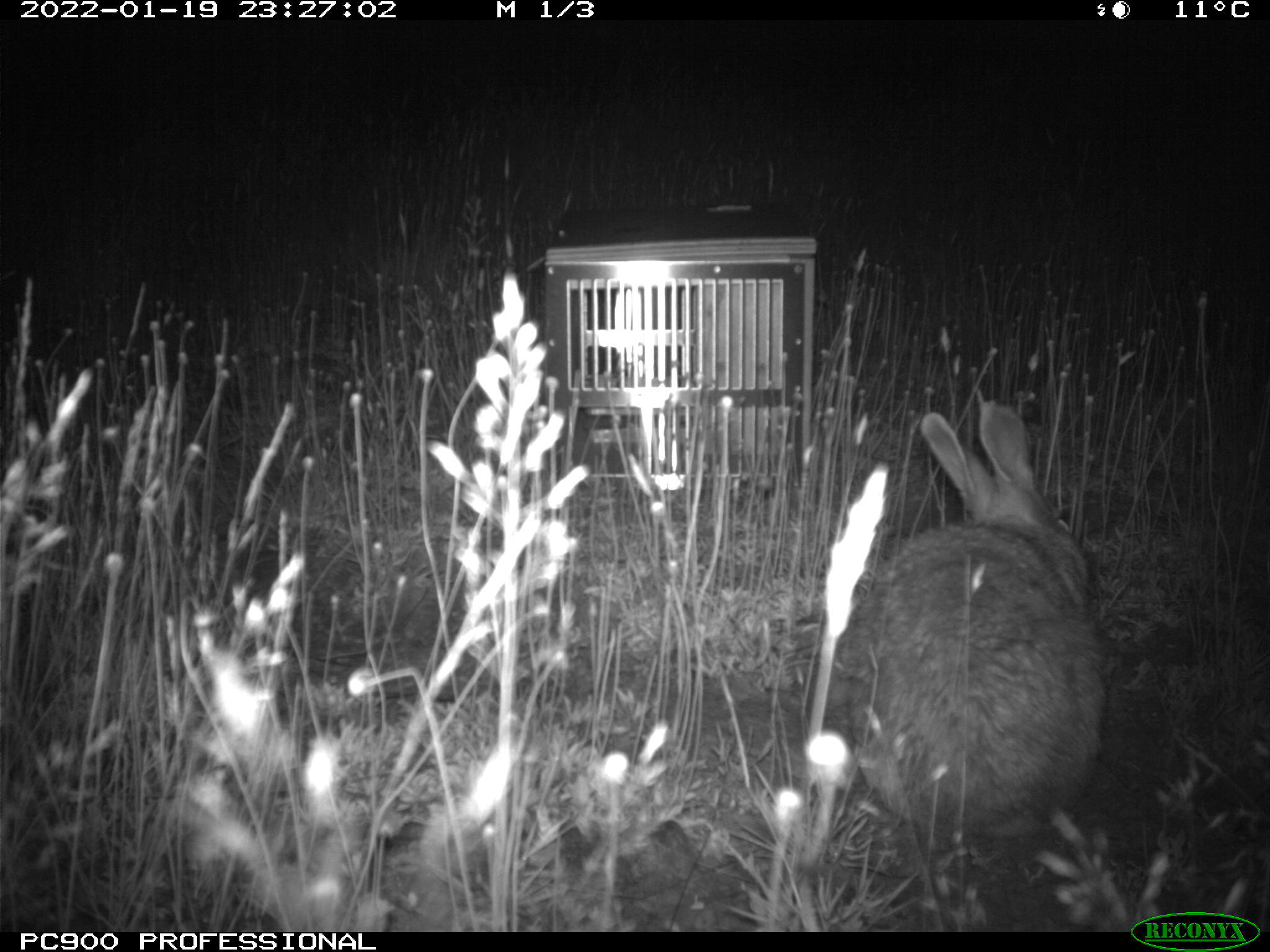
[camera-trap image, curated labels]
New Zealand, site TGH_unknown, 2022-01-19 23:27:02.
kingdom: Animalia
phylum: Chordata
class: Mammalia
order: Lagomorpha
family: Leporidae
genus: Oryctolagus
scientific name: Oryctolagus cuniculus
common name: european rabbit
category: rabbit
Rabbit (european rabbit) (Oryctolagus cuniculus).